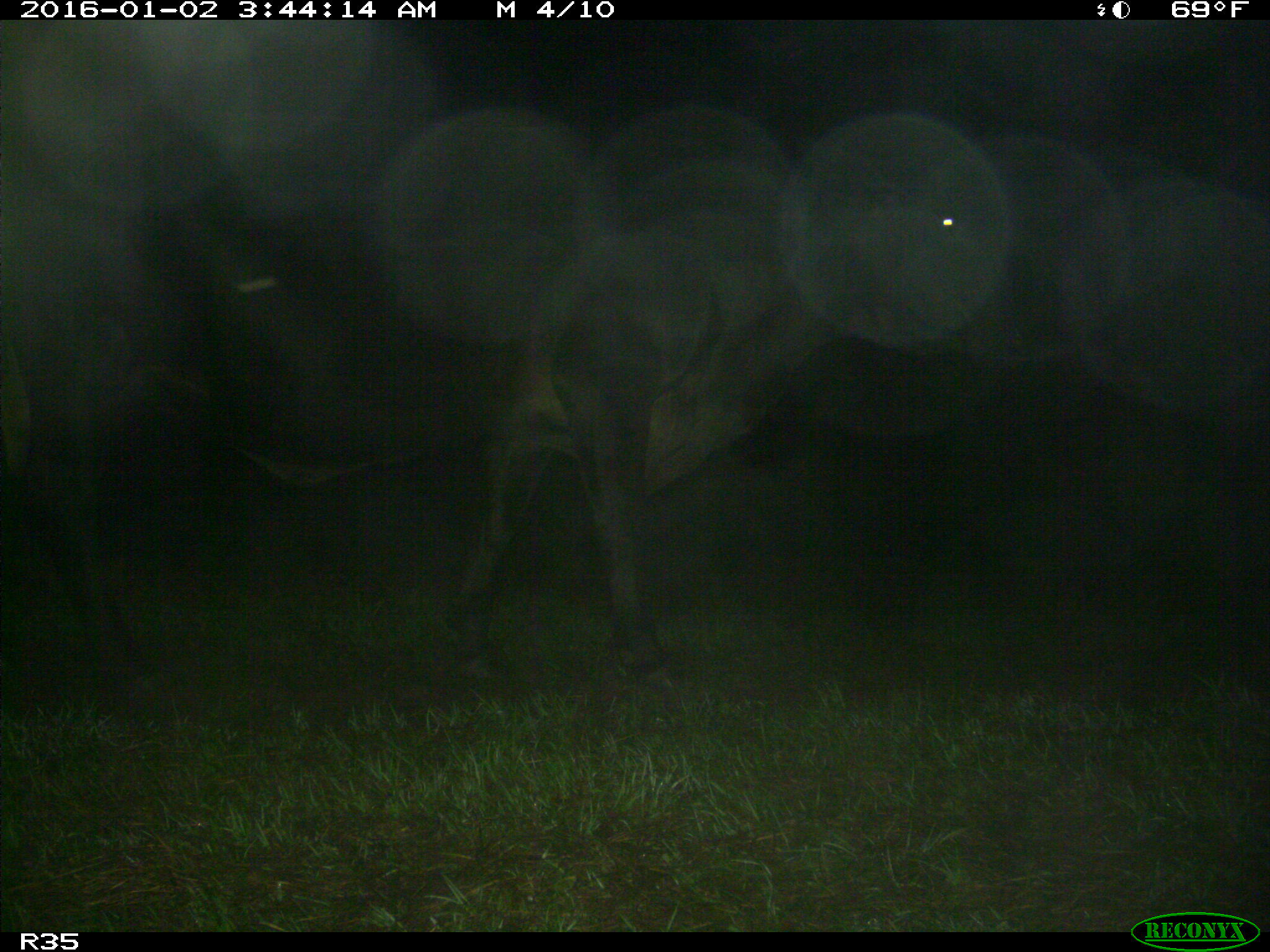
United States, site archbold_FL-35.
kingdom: Animalia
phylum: Chordata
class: Mammalia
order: Artiodactyla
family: Bovidae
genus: Bos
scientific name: Bos taurus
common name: domestic cow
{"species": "Bos taurus (domestic cow)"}